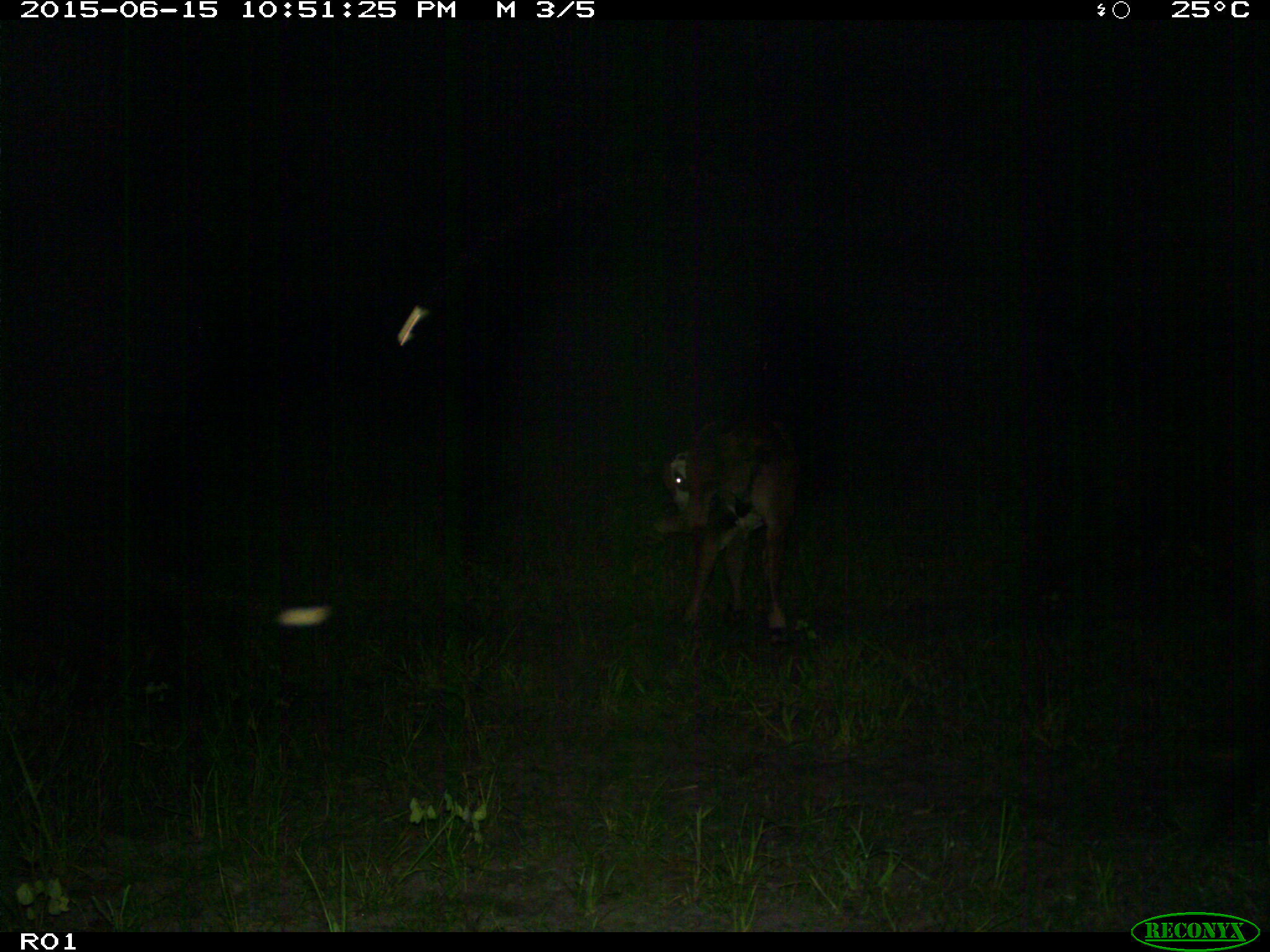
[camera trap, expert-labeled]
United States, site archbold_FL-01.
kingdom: Animalia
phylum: Chordata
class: Mammalia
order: Artiodactyla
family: Bovidae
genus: Bos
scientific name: Bos taurus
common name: domestic cow